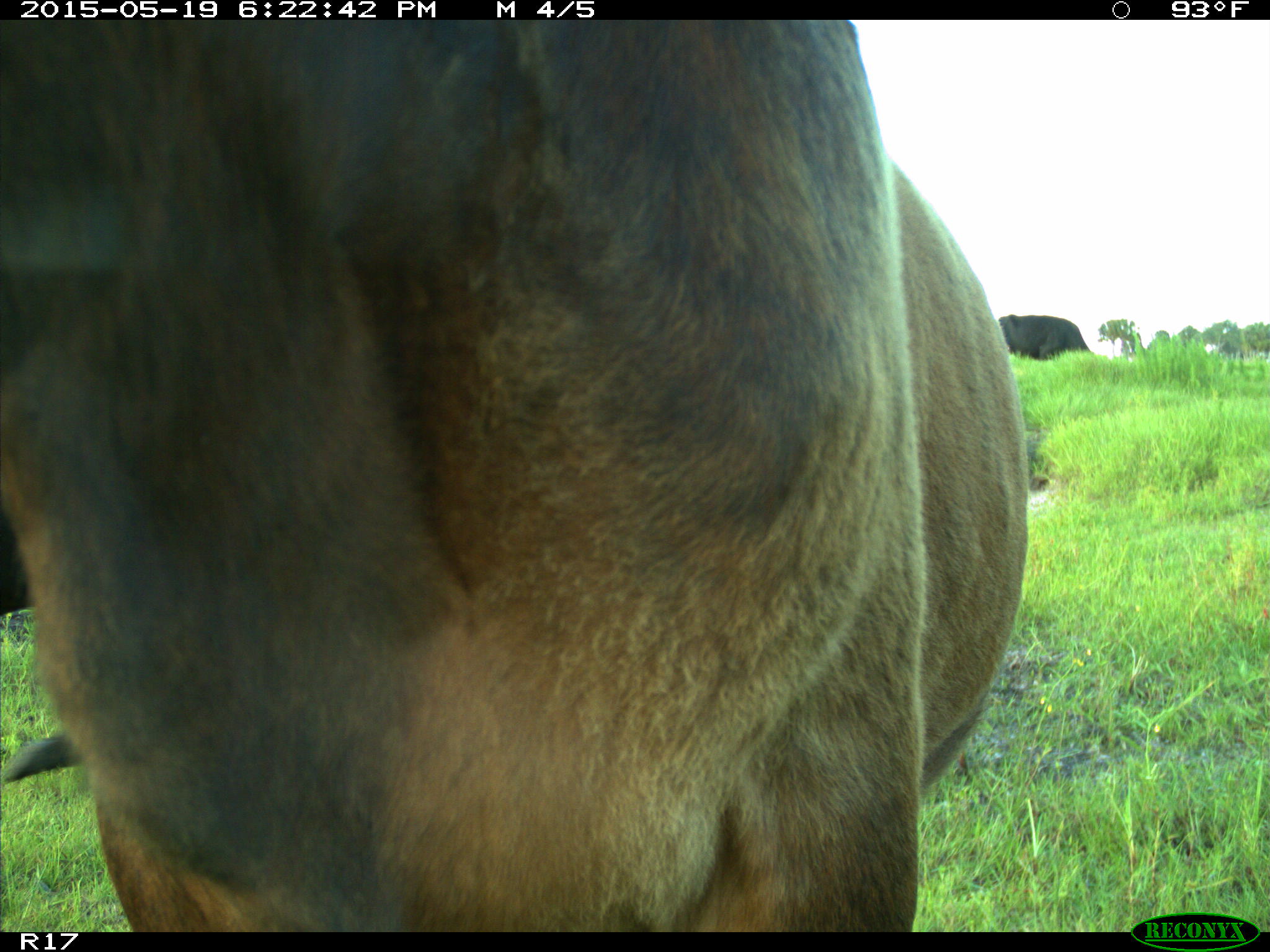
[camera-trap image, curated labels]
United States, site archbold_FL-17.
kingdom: Animalia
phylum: Chordata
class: Mammalia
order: Artiodactyla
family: Bovidae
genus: Bos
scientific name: Bos taurus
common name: domestic cow